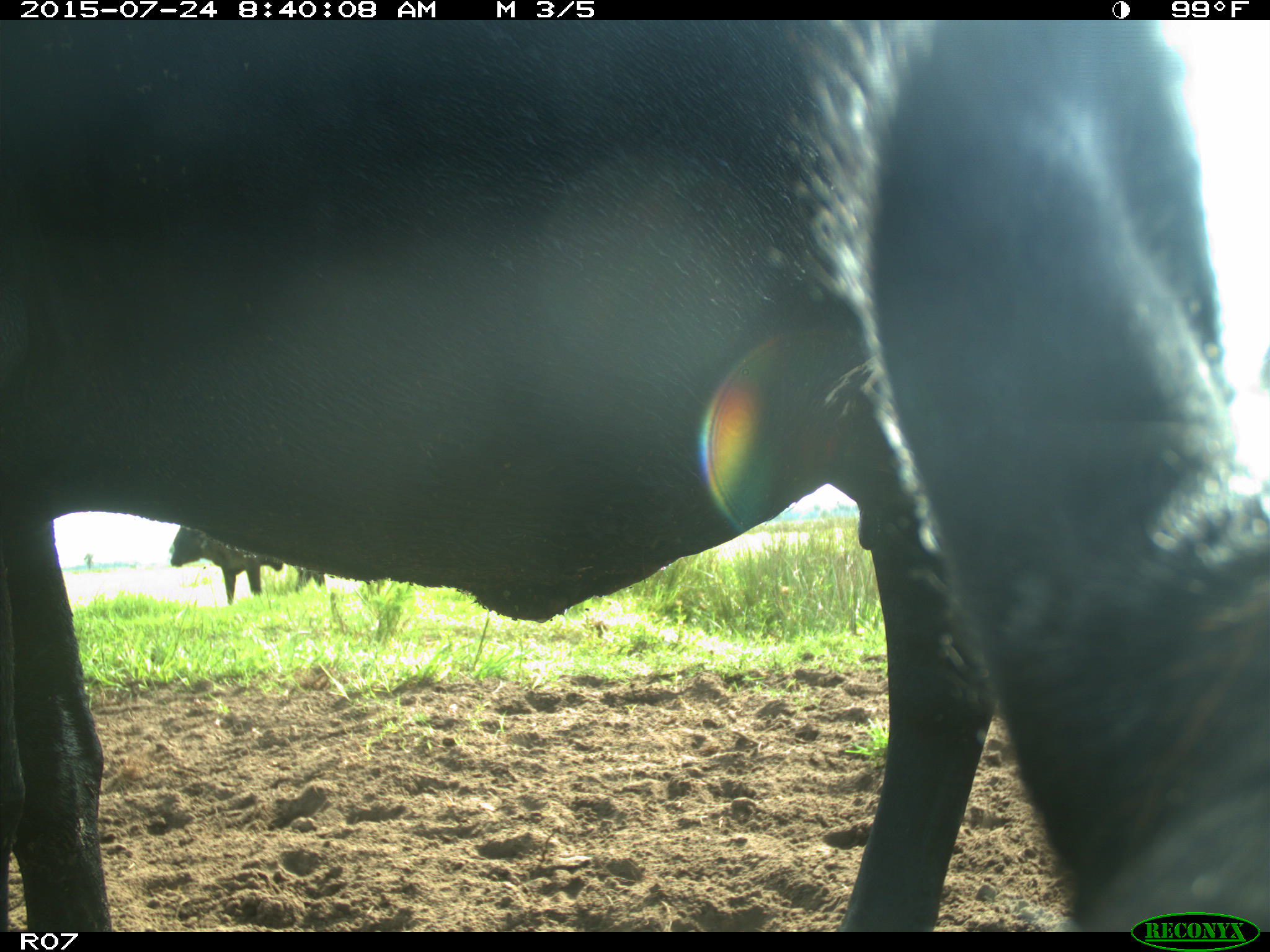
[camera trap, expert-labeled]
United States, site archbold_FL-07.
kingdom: Animalia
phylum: Chordata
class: Mammalia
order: Artiodactyla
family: Bovidae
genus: Bos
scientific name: Bos taurus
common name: domestic cow